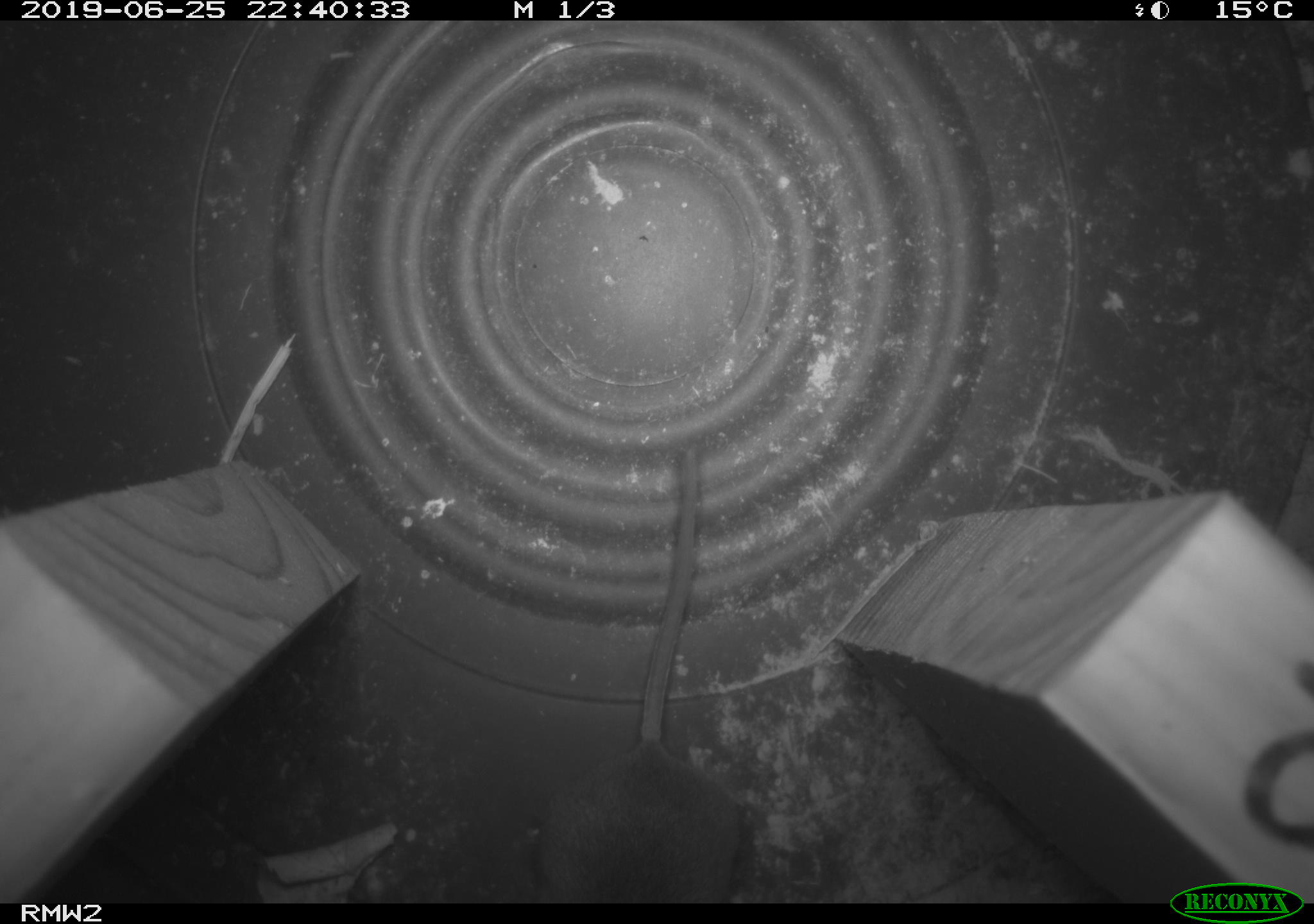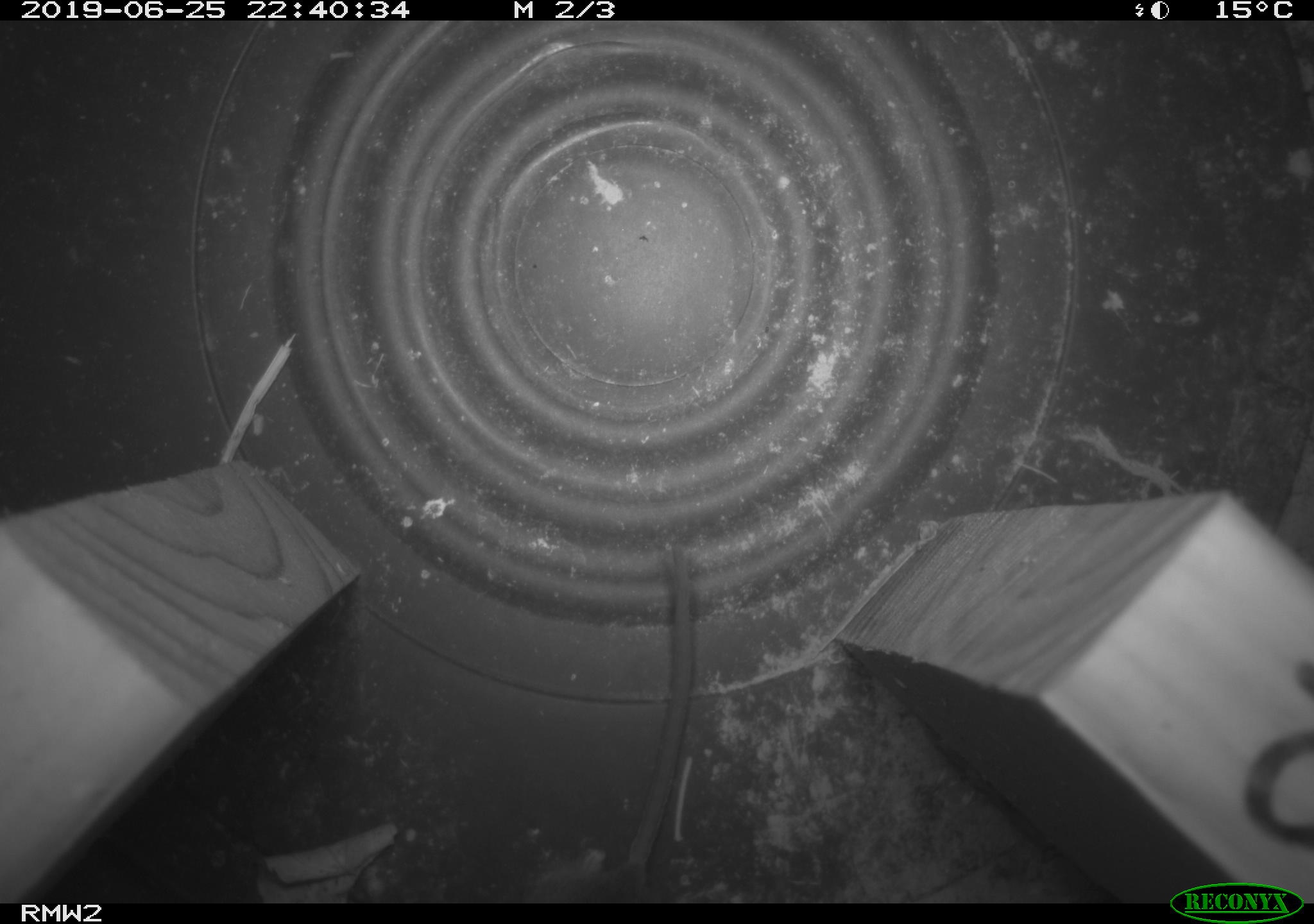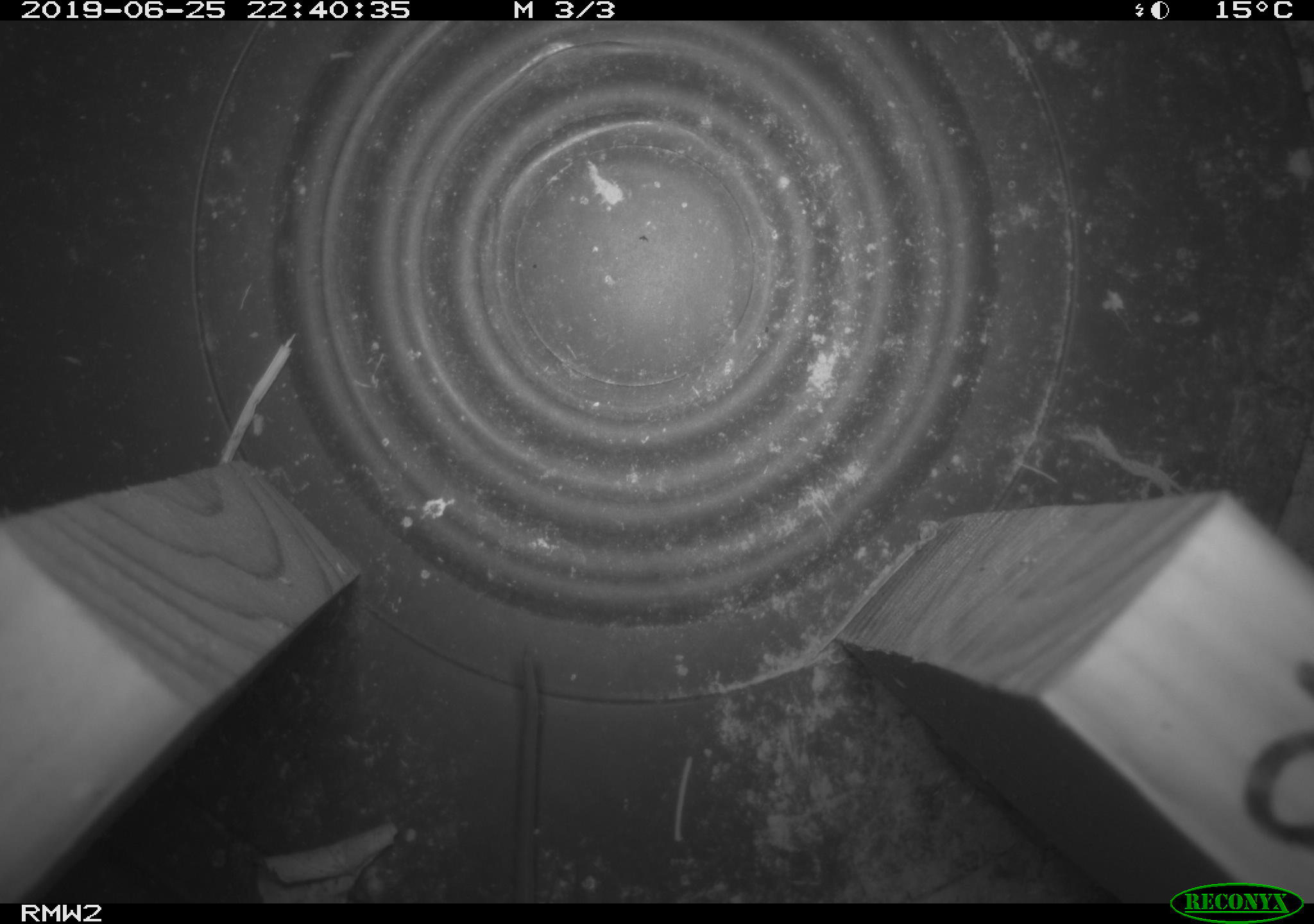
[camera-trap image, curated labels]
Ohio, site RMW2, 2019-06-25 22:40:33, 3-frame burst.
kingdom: Animalia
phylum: Chordata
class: Mammalia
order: Rodentia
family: Cricetidae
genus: Peromyscus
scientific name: Peromyscus leucopus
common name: white-footed mouse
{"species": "white-footed mouse (Peromyscus leucopus)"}